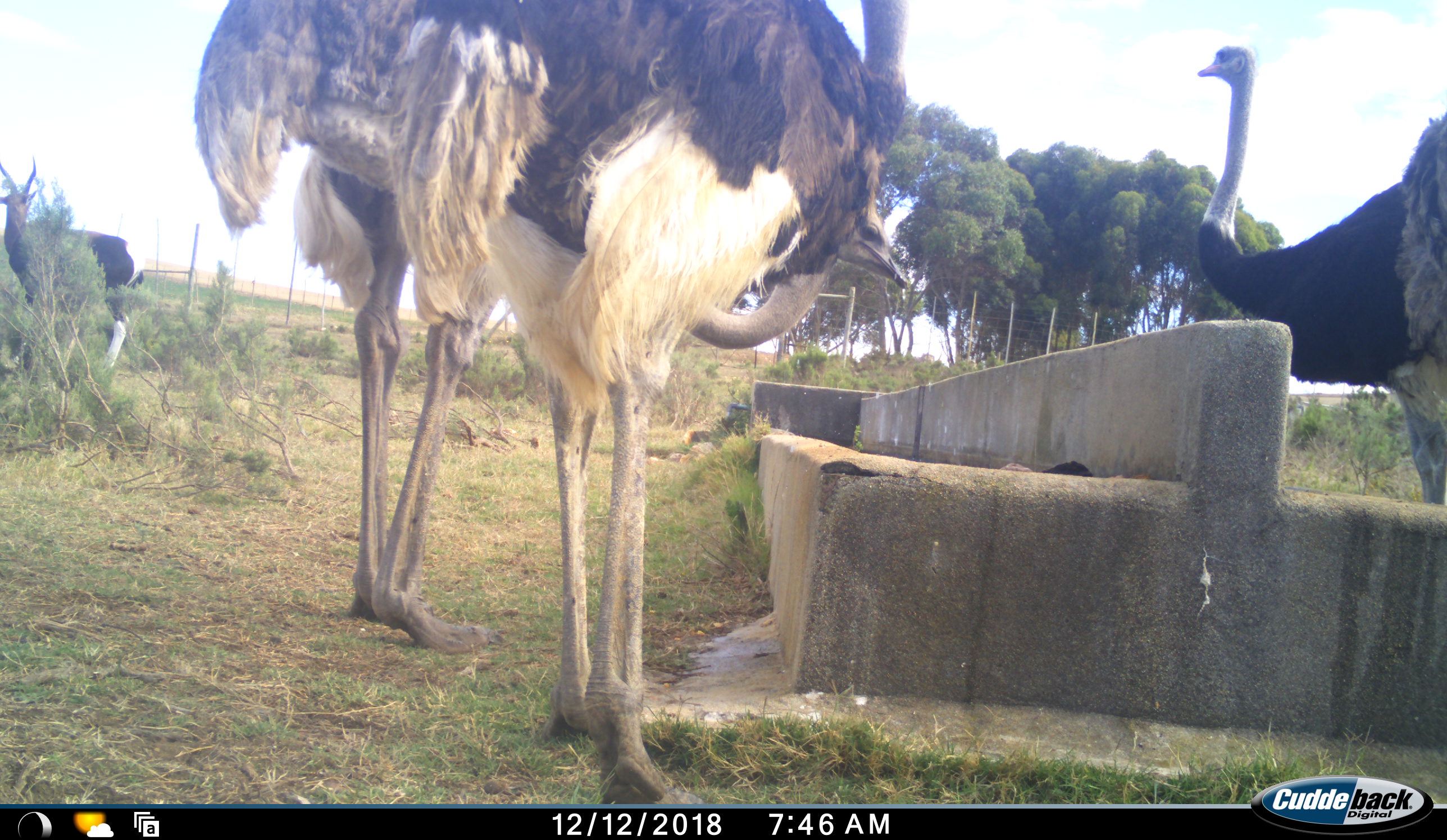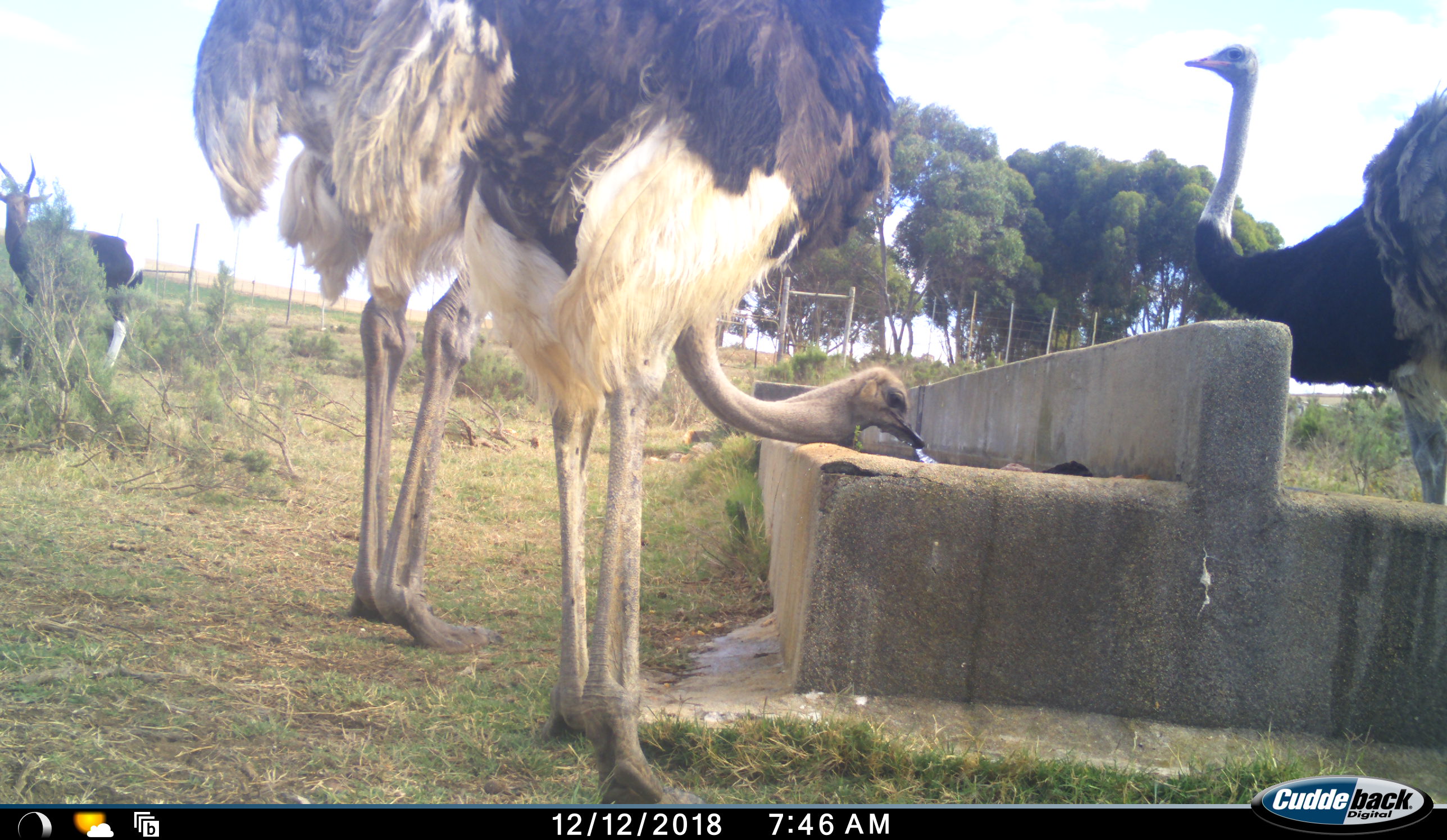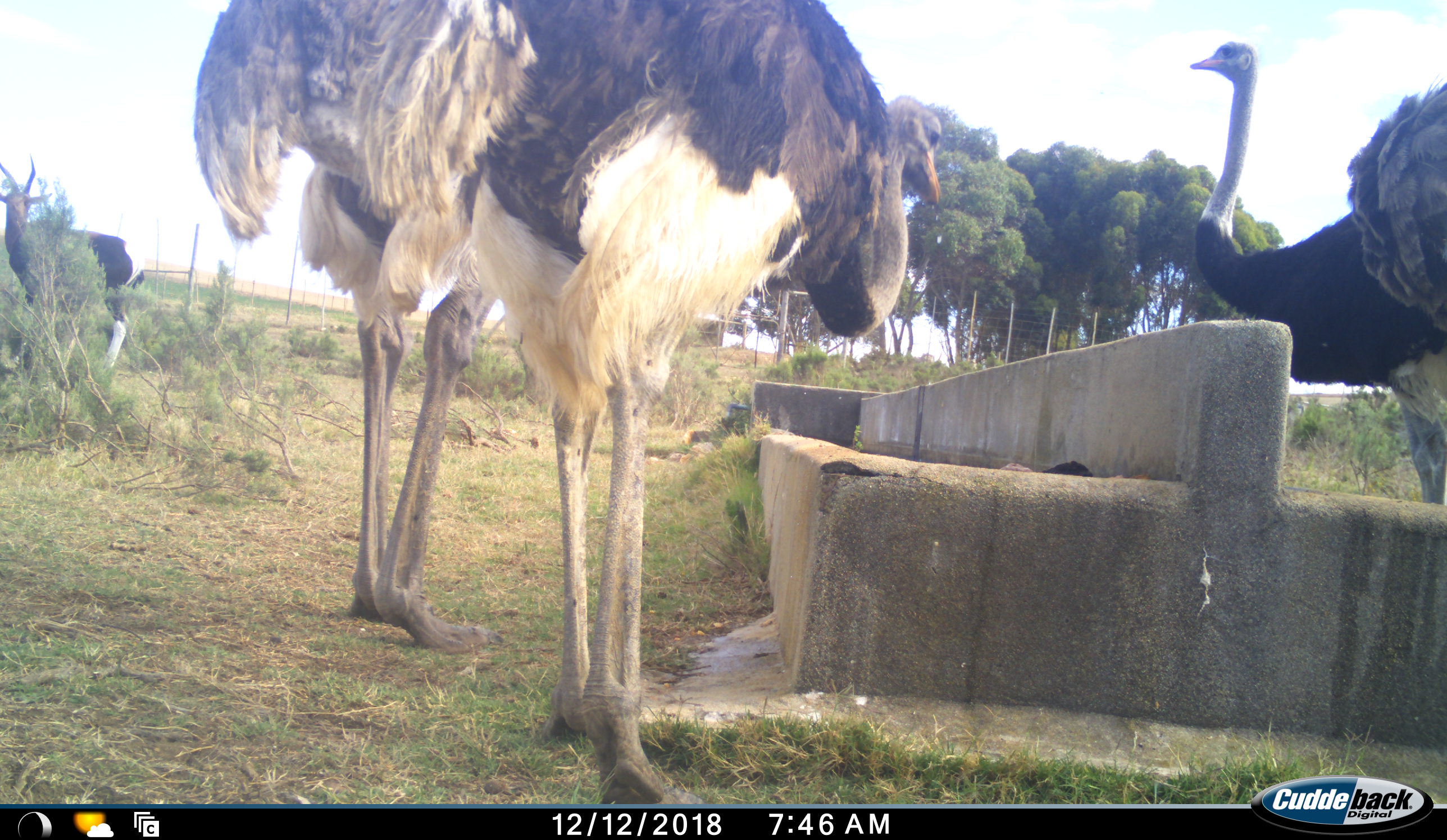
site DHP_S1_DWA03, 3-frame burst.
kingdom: Animalia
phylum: Chordata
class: Mammalia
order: Artiodactyla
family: Bovidae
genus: Damaliscus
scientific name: Damaliscus pygargus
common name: bontebok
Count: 1.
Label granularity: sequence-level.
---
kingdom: Animalia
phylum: Chordata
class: Aves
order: Struthioniformes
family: Struthionidae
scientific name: Struthionidae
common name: ostrich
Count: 3.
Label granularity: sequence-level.